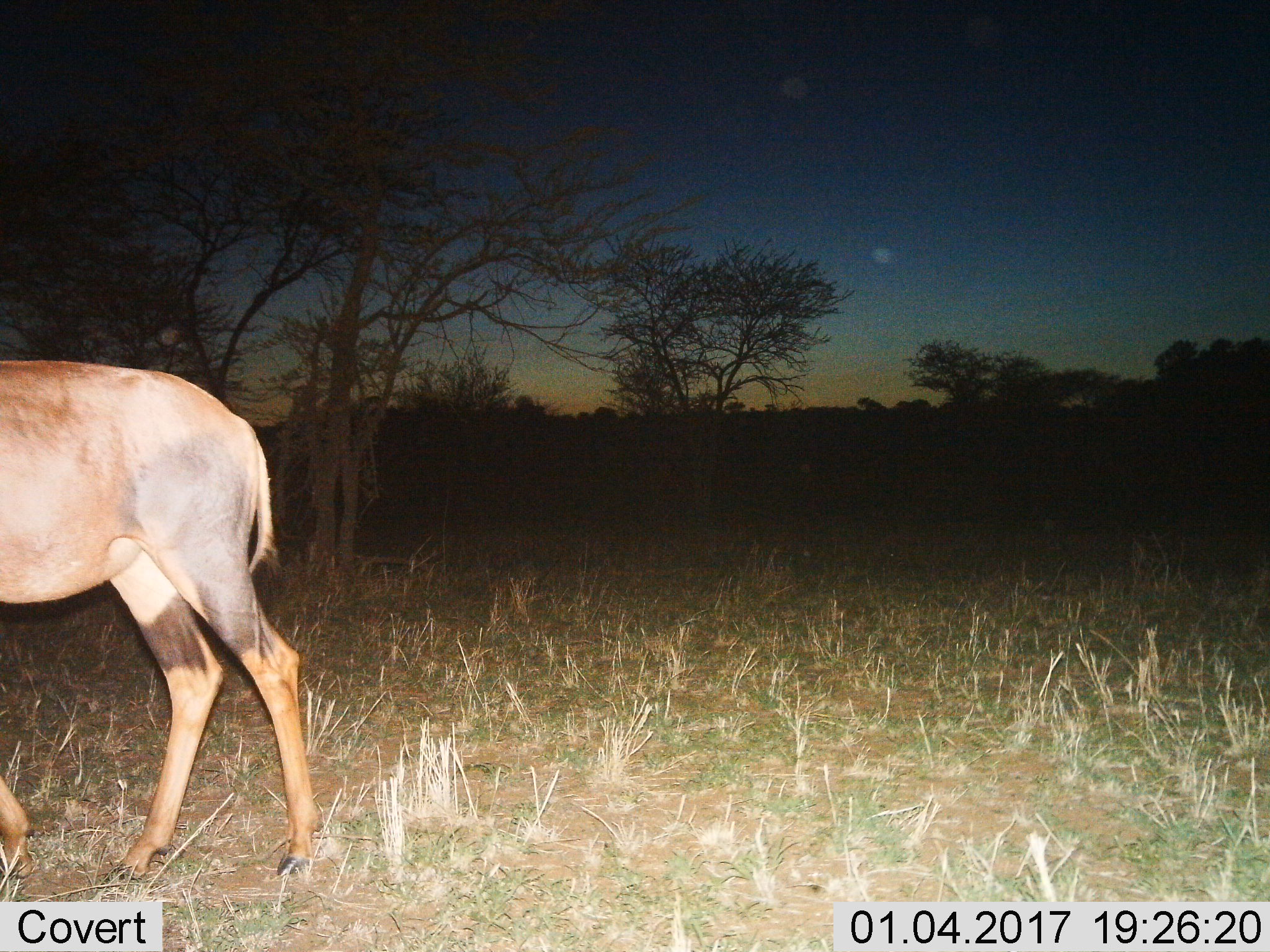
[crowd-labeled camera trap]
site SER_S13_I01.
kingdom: Animalia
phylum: Chordata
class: Mammalia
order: Artiodactyla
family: Bovidae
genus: Damaliscus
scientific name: Damaliscus lunatus jimela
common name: topi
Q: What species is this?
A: Topi (Damaliscus lunatus jimela).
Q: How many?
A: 1.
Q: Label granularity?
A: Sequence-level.